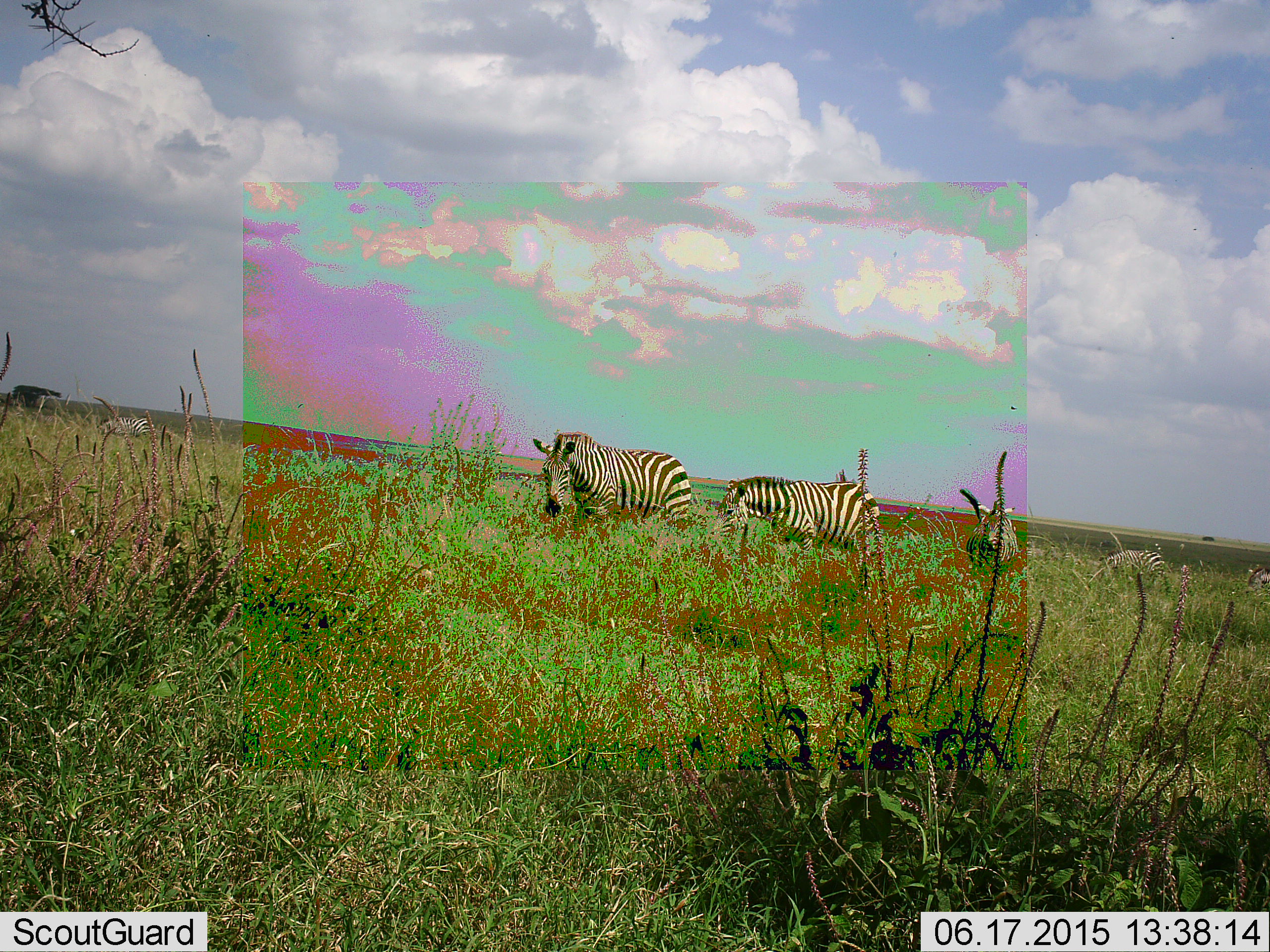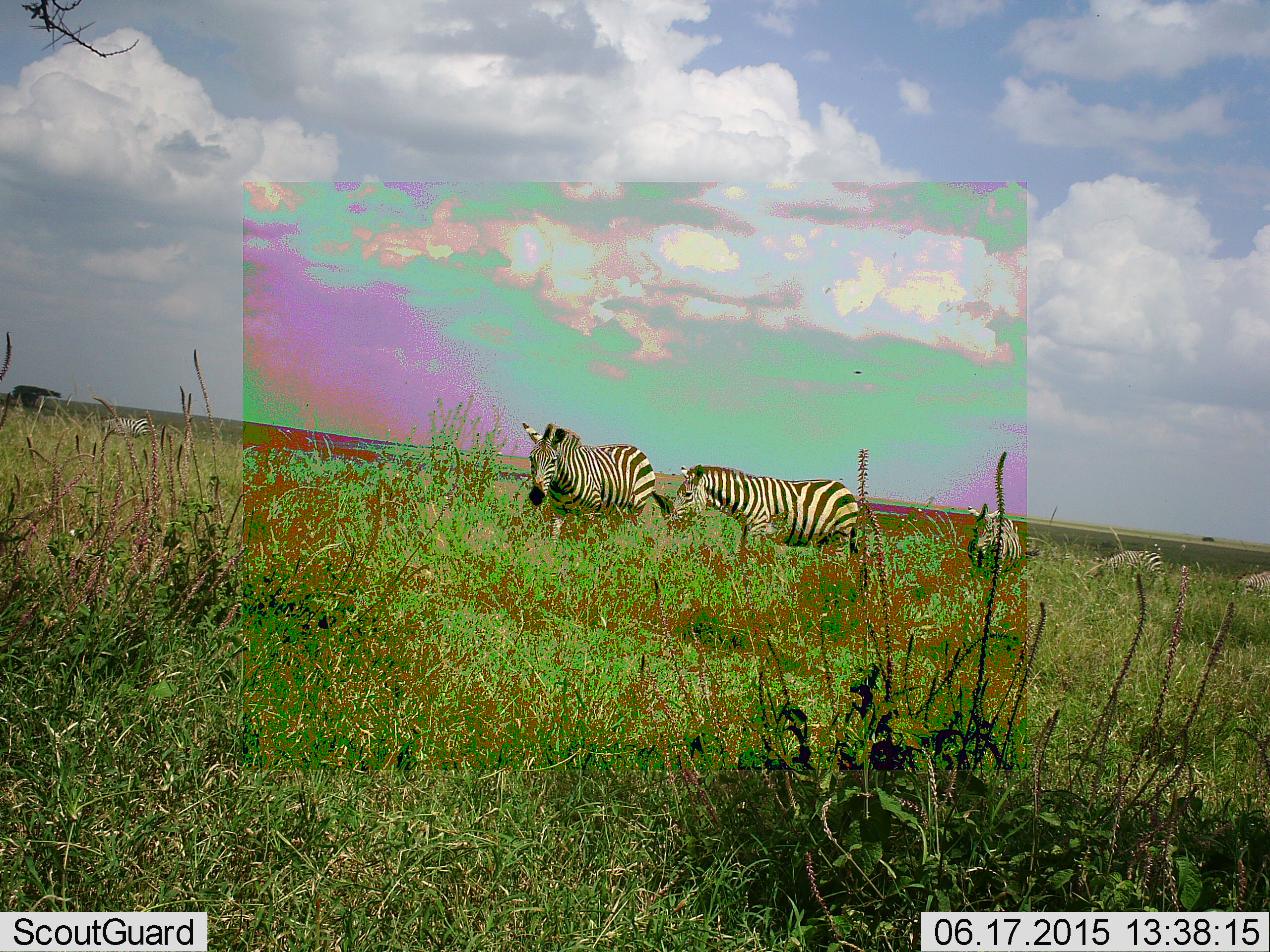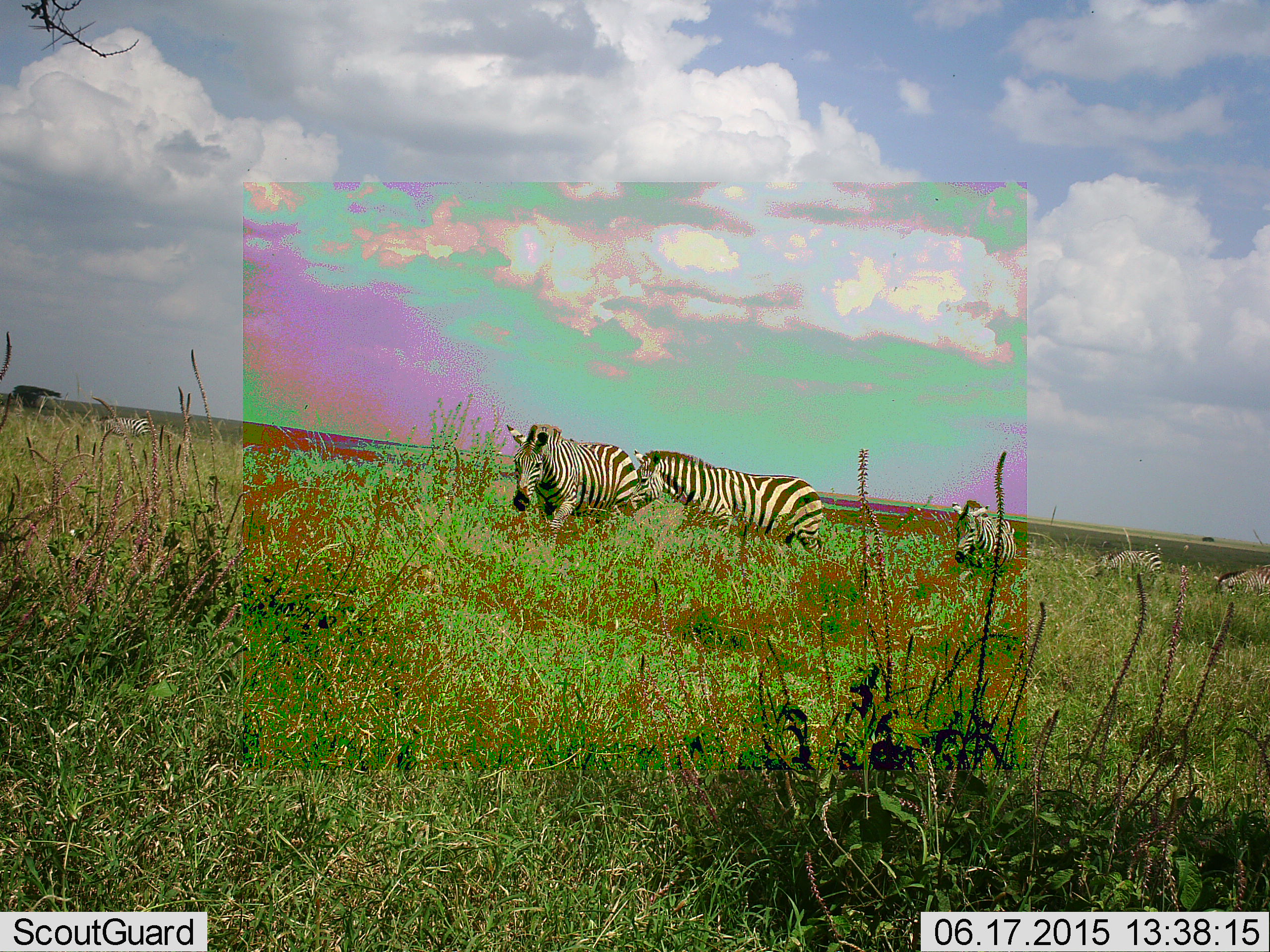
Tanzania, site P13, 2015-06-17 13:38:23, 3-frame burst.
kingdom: Animalia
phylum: Chordata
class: Mammalia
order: Perissodactyla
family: Equidae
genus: Equus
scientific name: Equus quagga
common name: plains zebra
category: zebra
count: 6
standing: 42%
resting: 0%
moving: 58%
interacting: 0%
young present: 0%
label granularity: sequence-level